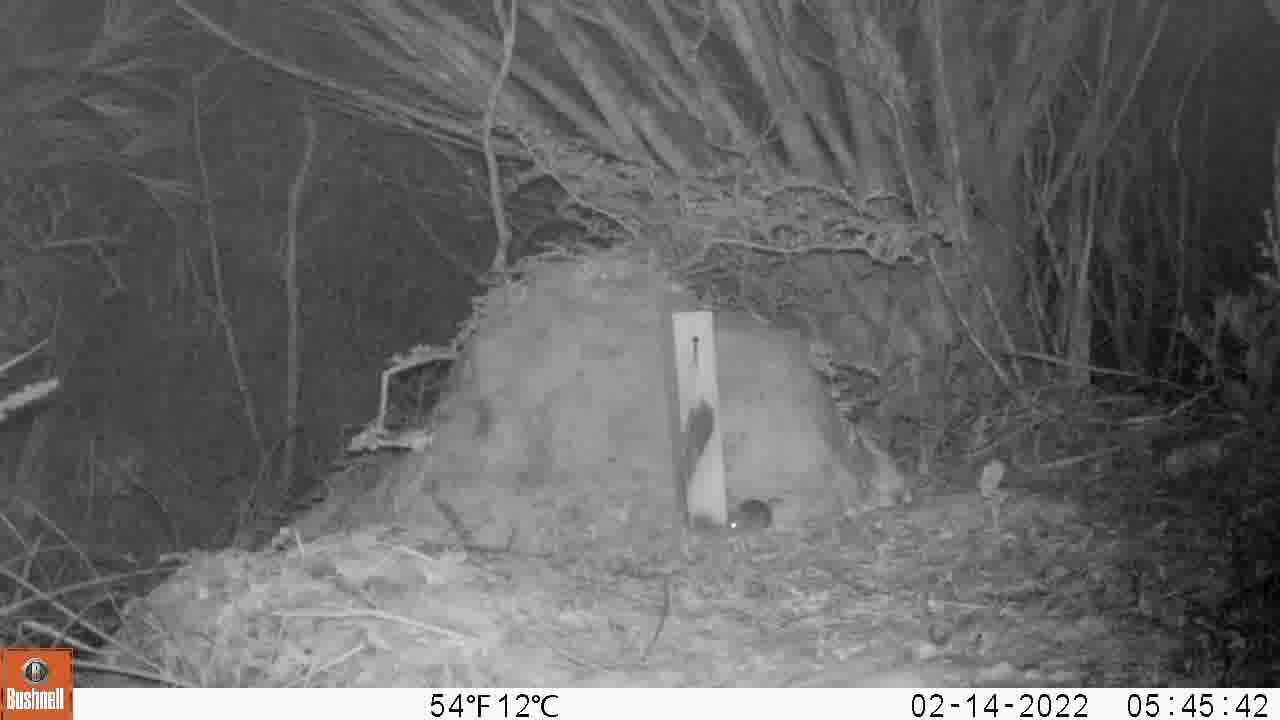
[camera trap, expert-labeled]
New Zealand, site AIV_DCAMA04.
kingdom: Animalia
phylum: Chordata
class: Mammalia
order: Rodentia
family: Muridae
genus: Mus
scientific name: Mus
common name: mouse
Mouse (Mus).